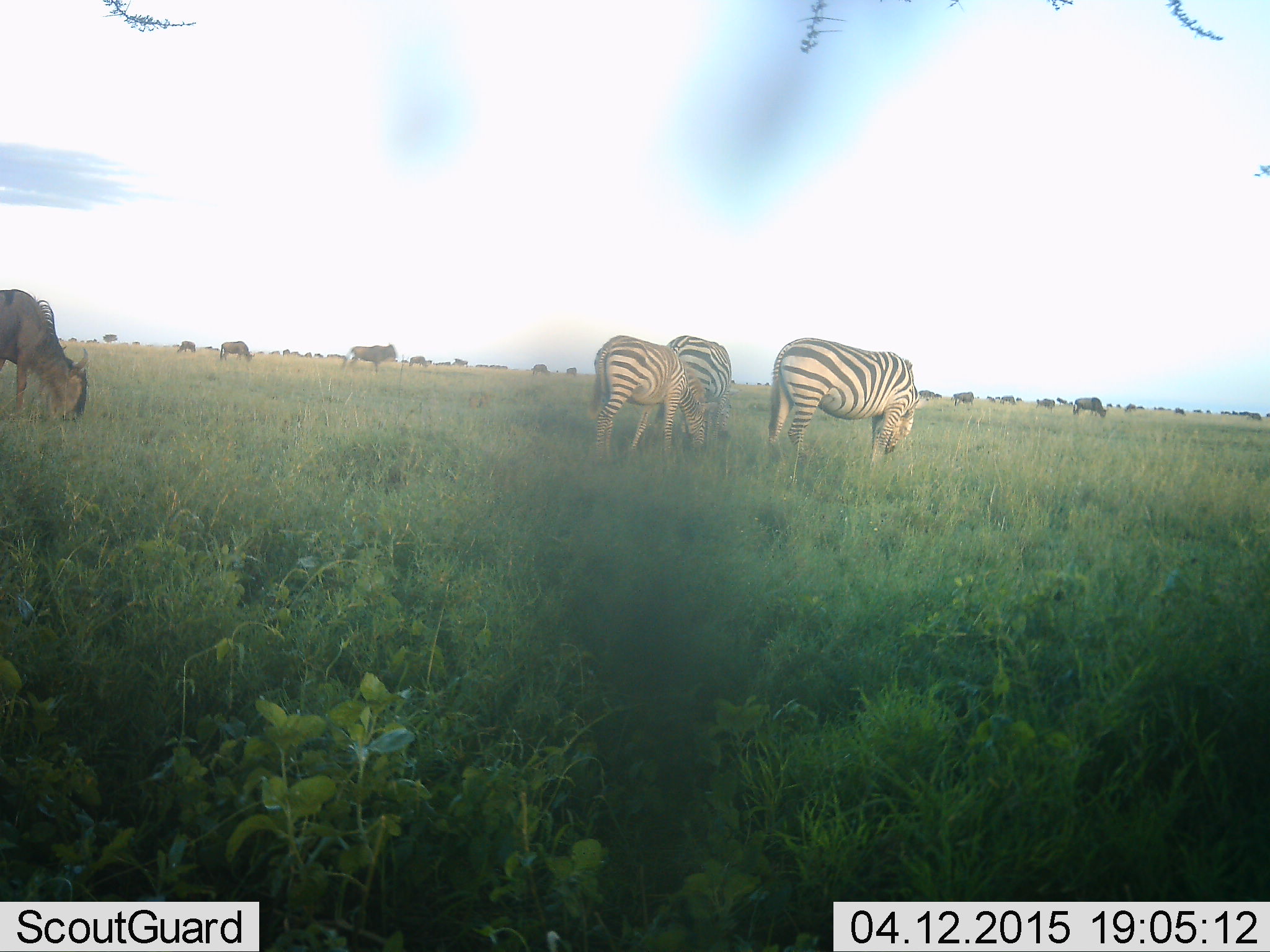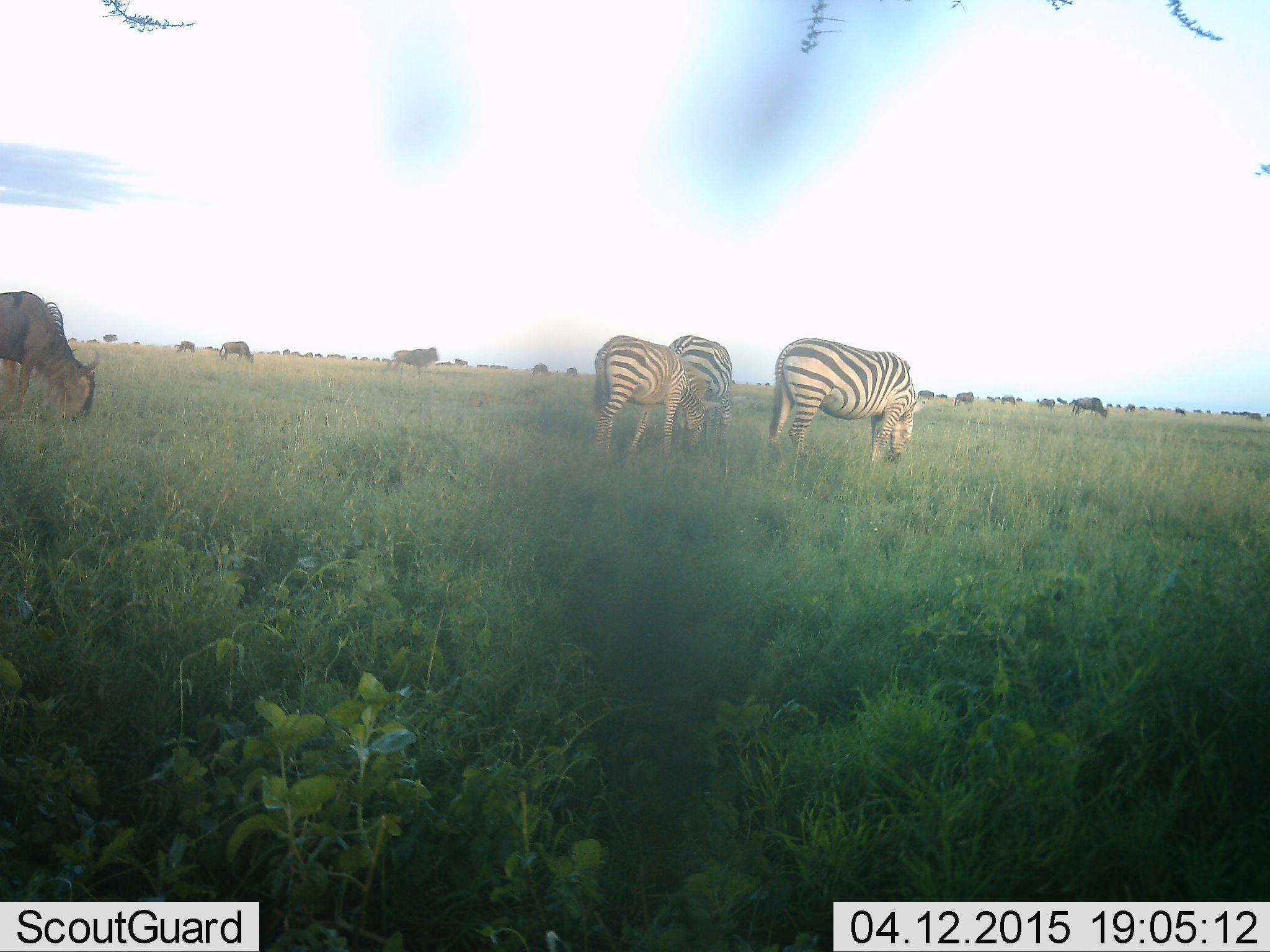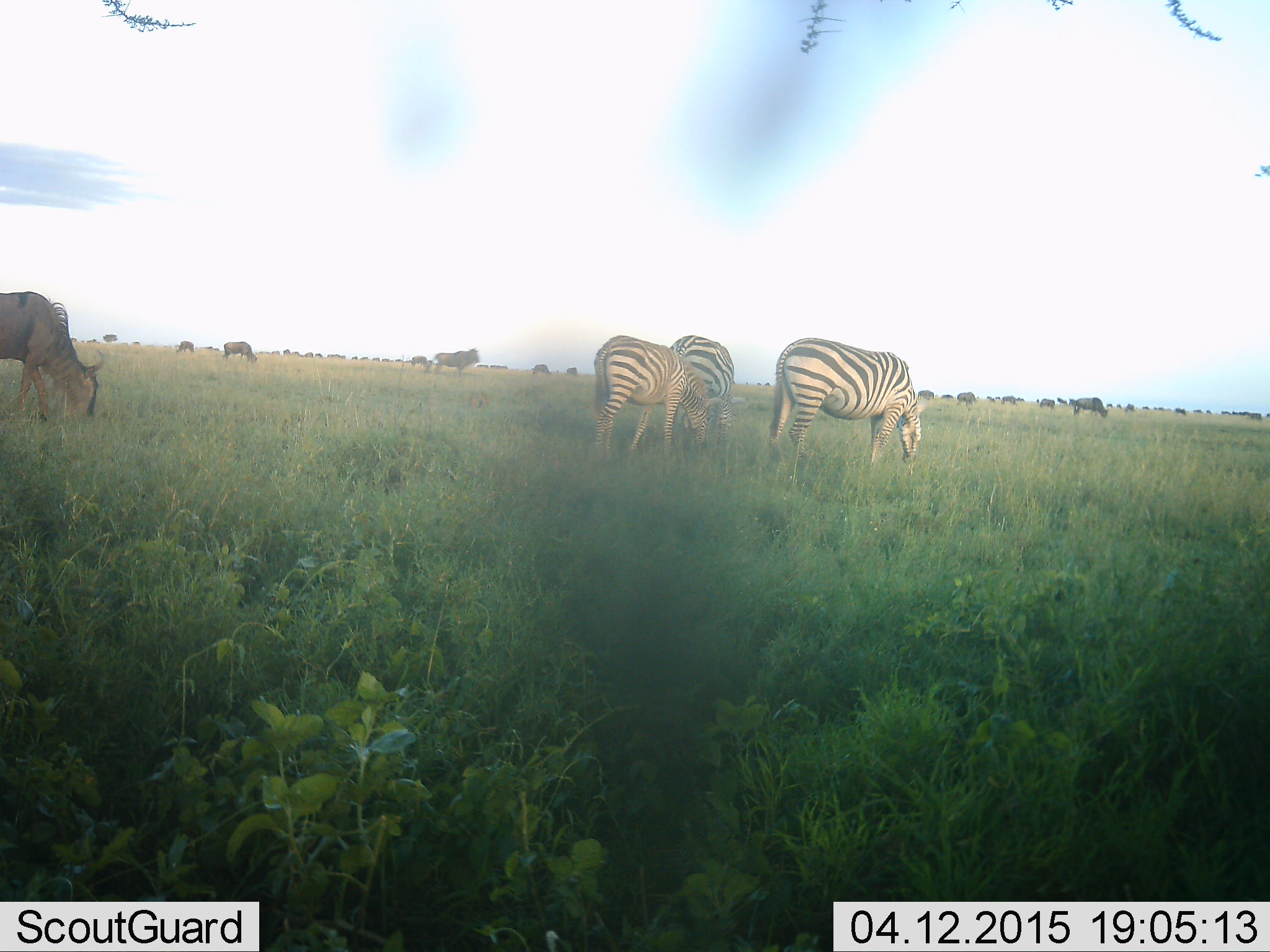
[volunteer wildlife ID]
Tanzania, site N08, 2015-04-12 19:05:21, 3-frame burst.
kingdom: Animalia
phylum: Chordata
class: Mammalia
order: Artiodactyla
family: Bovidae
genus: Connochaetes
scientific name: Connochaetes taurinus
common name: blue wildebeest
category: wildebeest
Wildebeest (blue wildebeest) (Connochaetes taurinus), count 11-50. Behavior (volunteer vote fractions): standing 64%, resting 0%, moving 64%, interacting 0%. Young present (vote fraction): 0%. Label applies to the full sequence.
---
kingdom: Animalia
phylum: Chordata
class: Mammalia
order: Perissodactyla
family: Equidae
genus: Equus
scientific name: Equus quagga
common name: plains zebra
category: zebra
Zebra (plains zebra) (Equus quagga), count 3. Behavior (volunteer vote fractions): standing 21%, resting 0%, moving 0%, interacting 0%. Young present (vote fraction): 14%. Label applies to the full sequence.